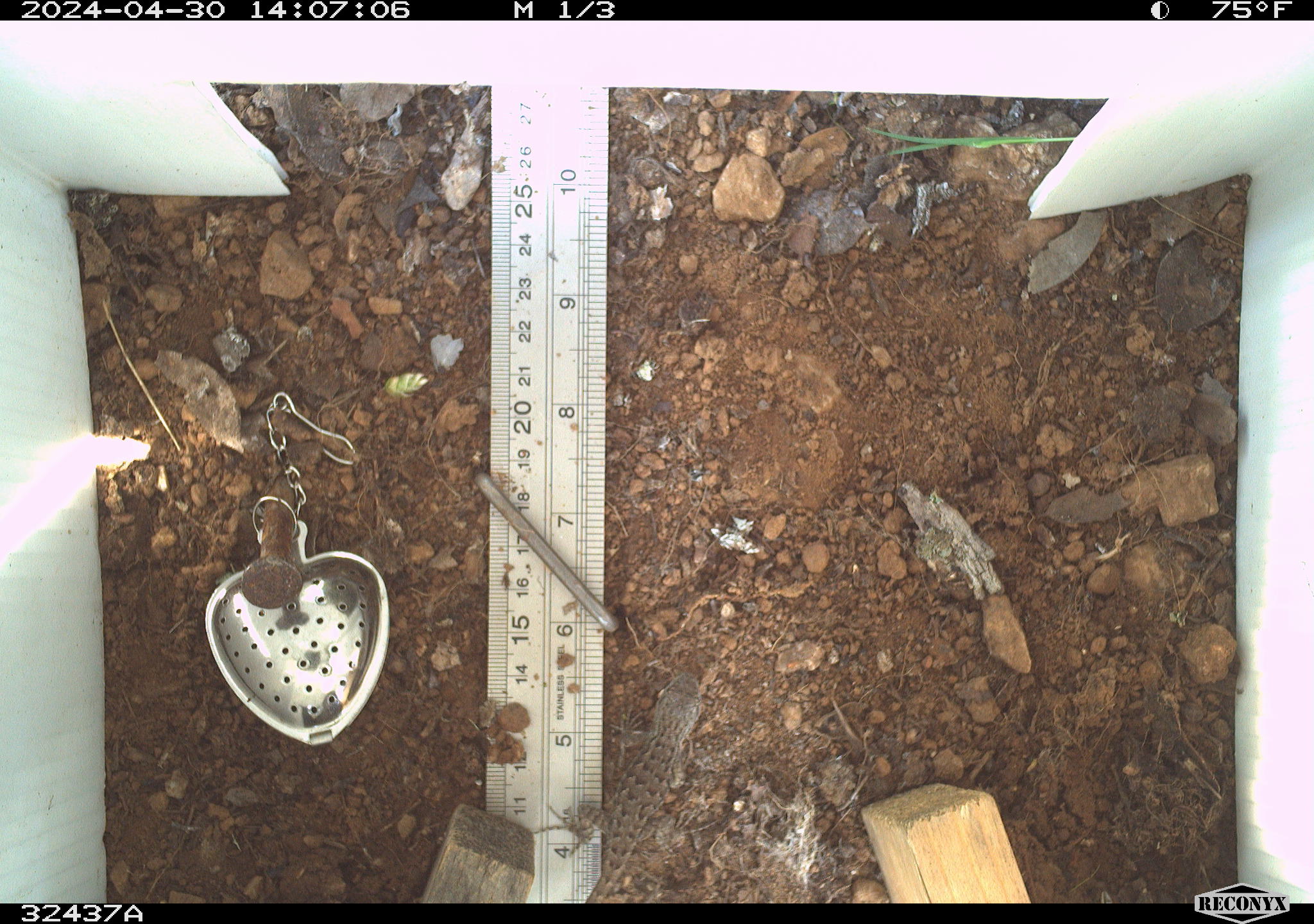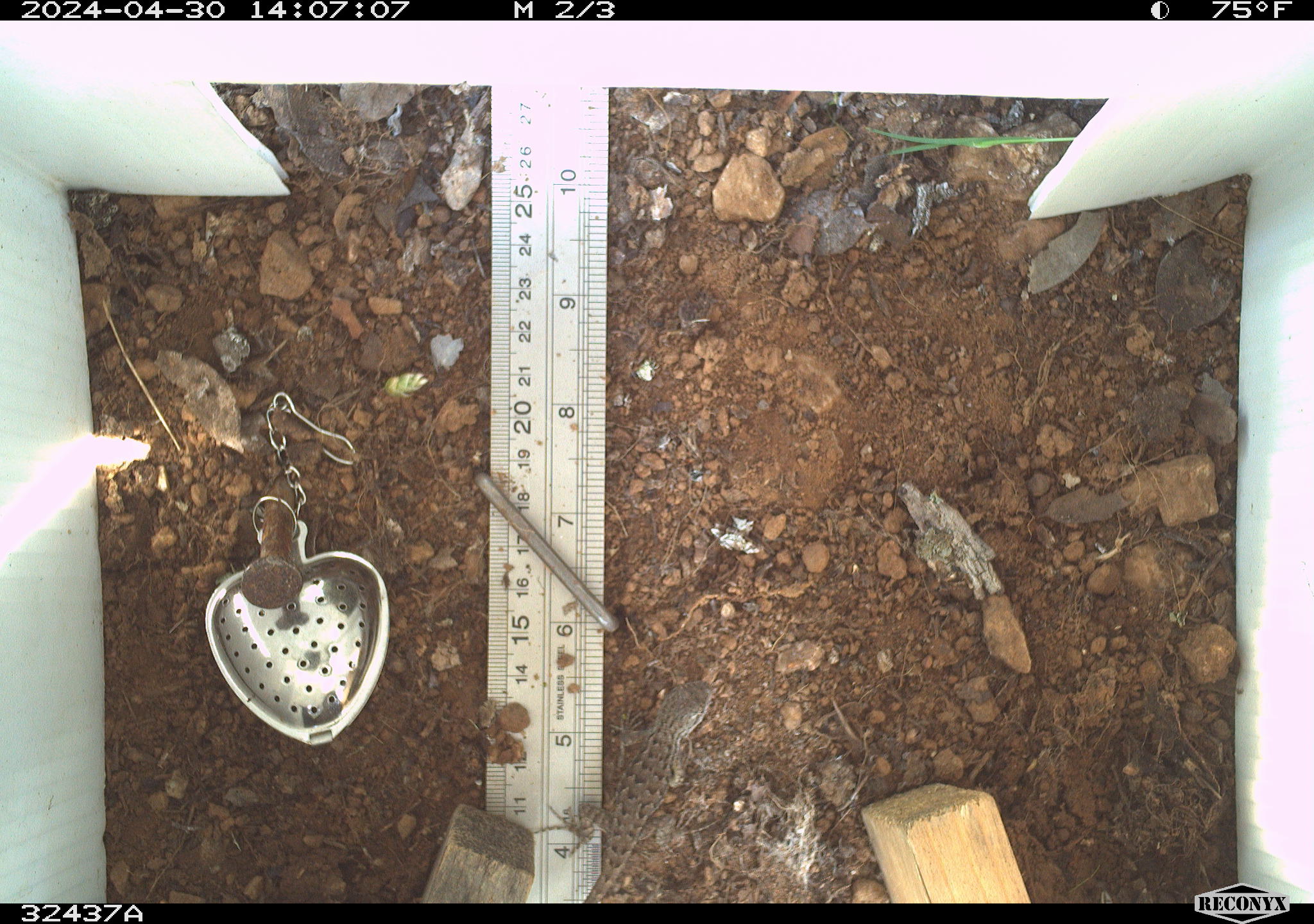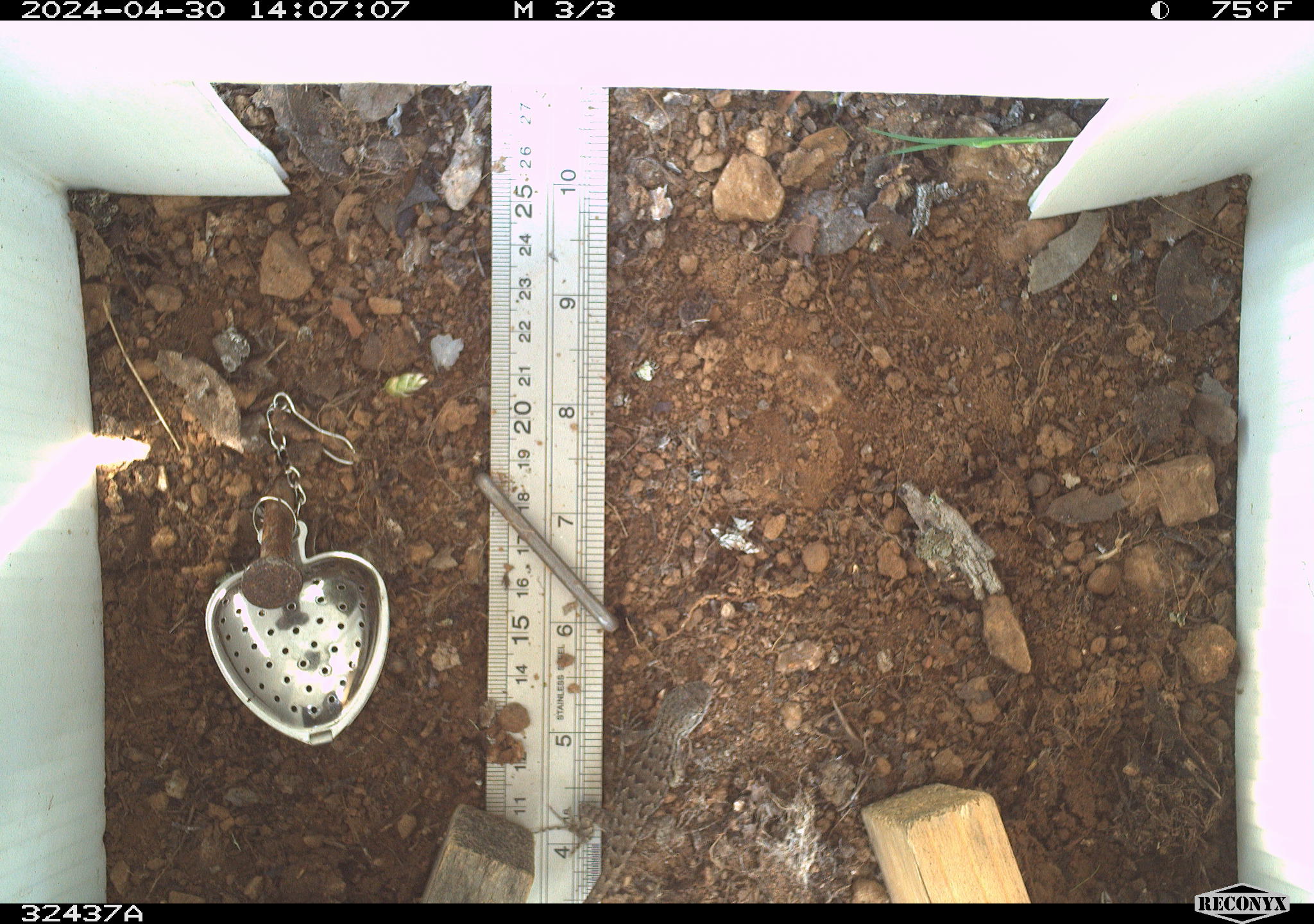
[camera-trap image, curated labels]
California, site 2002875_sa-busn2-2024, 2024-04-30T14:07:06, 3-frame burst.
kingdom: Animalia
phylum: Chordata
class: Reptilia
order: Squamata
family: Phrynosomatidae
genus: Sceloporus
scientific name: Sceloporus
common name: spiny lizards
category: sceloporus species